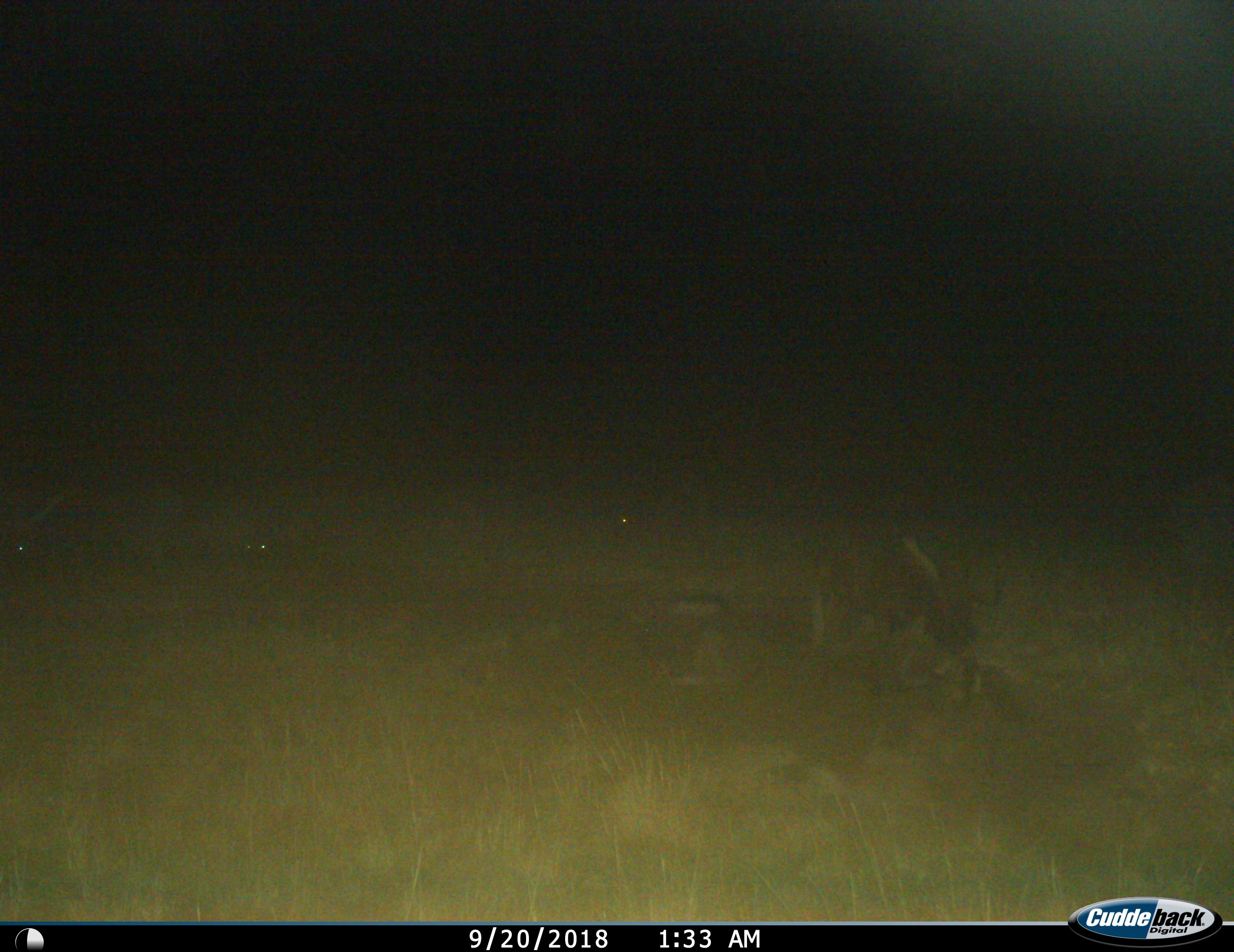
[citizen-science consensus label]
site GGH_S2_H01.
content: unidentified animal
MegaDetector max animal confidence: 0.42